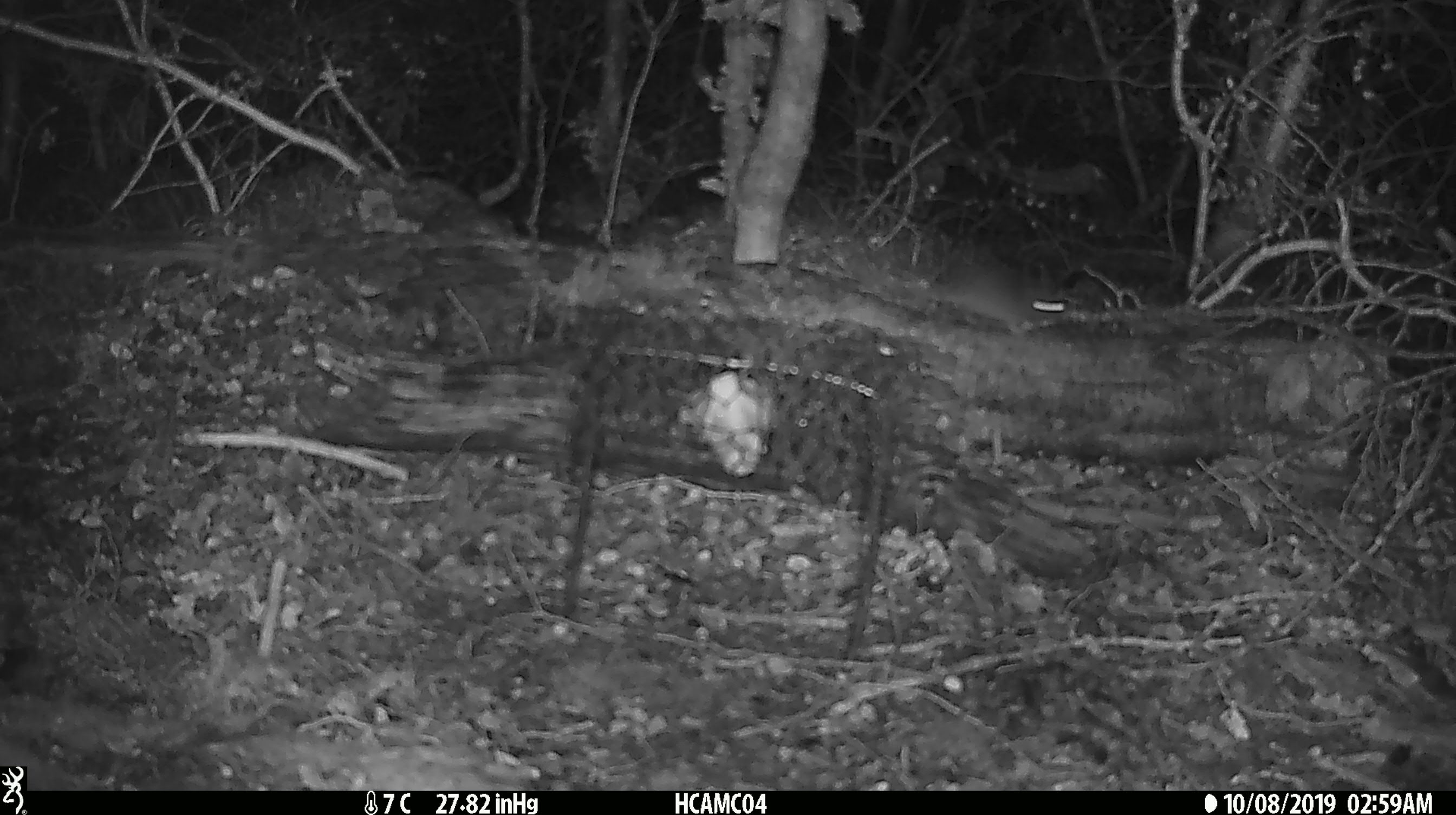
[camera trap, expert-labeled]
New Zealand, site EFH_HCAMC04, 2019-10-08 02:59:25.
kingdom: Animalia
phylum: Chordata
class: Mammalia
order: Rodentia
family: Muridae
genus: Mus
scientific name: Mus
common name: mouse